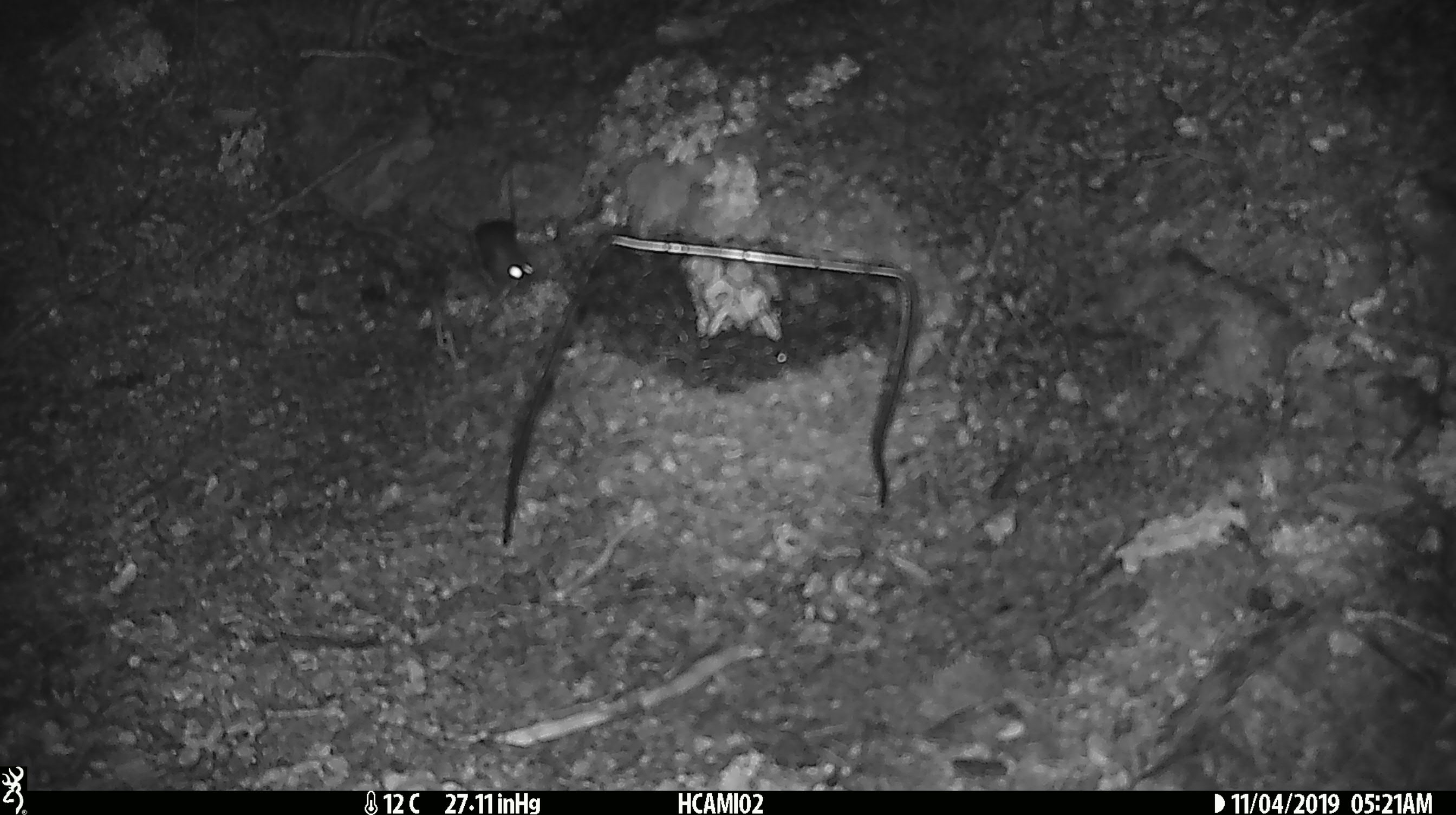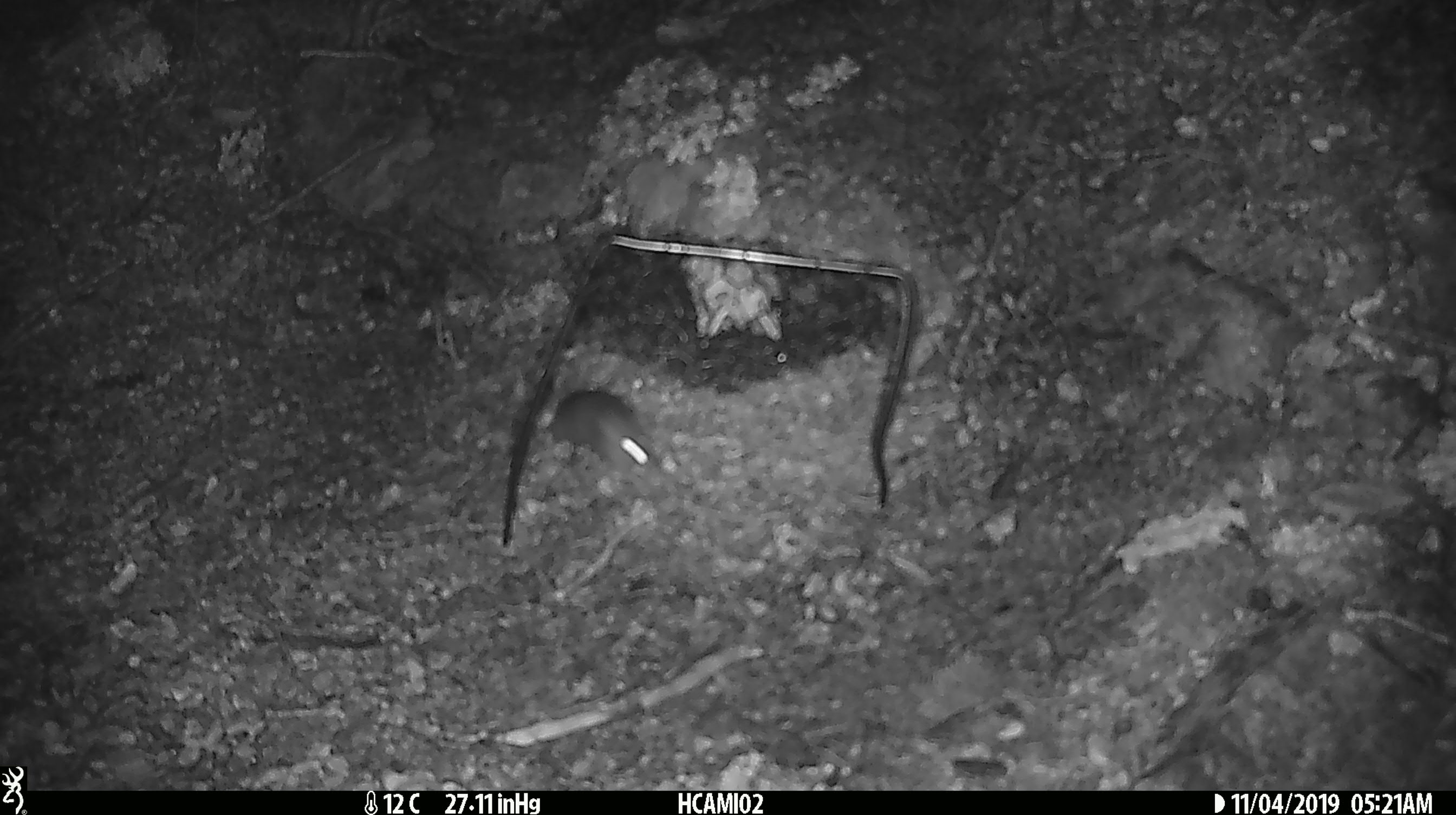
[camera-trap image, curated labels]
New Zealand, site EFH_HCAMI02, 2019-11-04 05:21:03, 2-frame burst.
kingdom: Animalia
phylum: Chordata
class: Mammalia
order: Rodentia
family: Muridae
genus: Mus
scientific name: Mus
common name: mouse